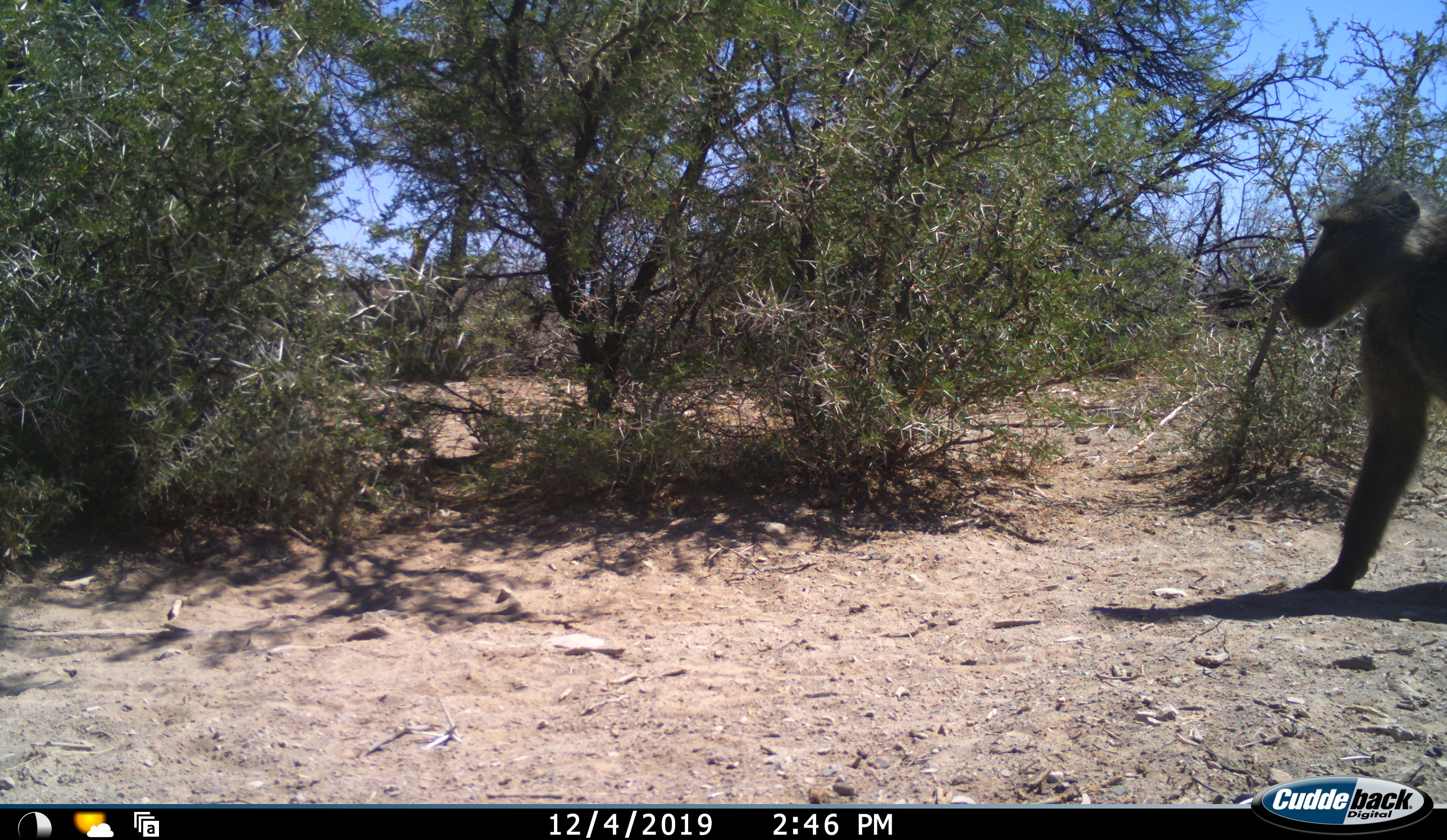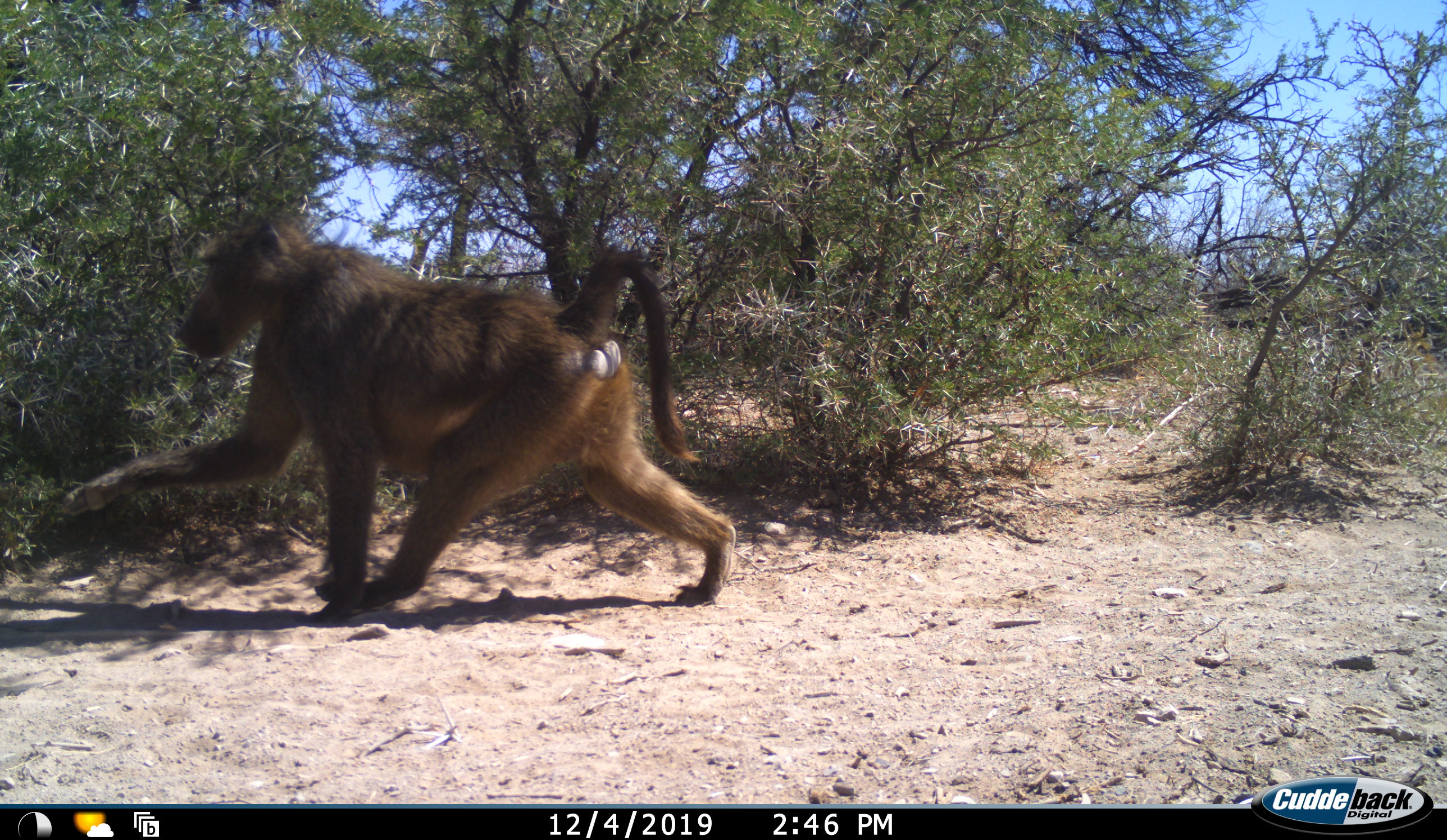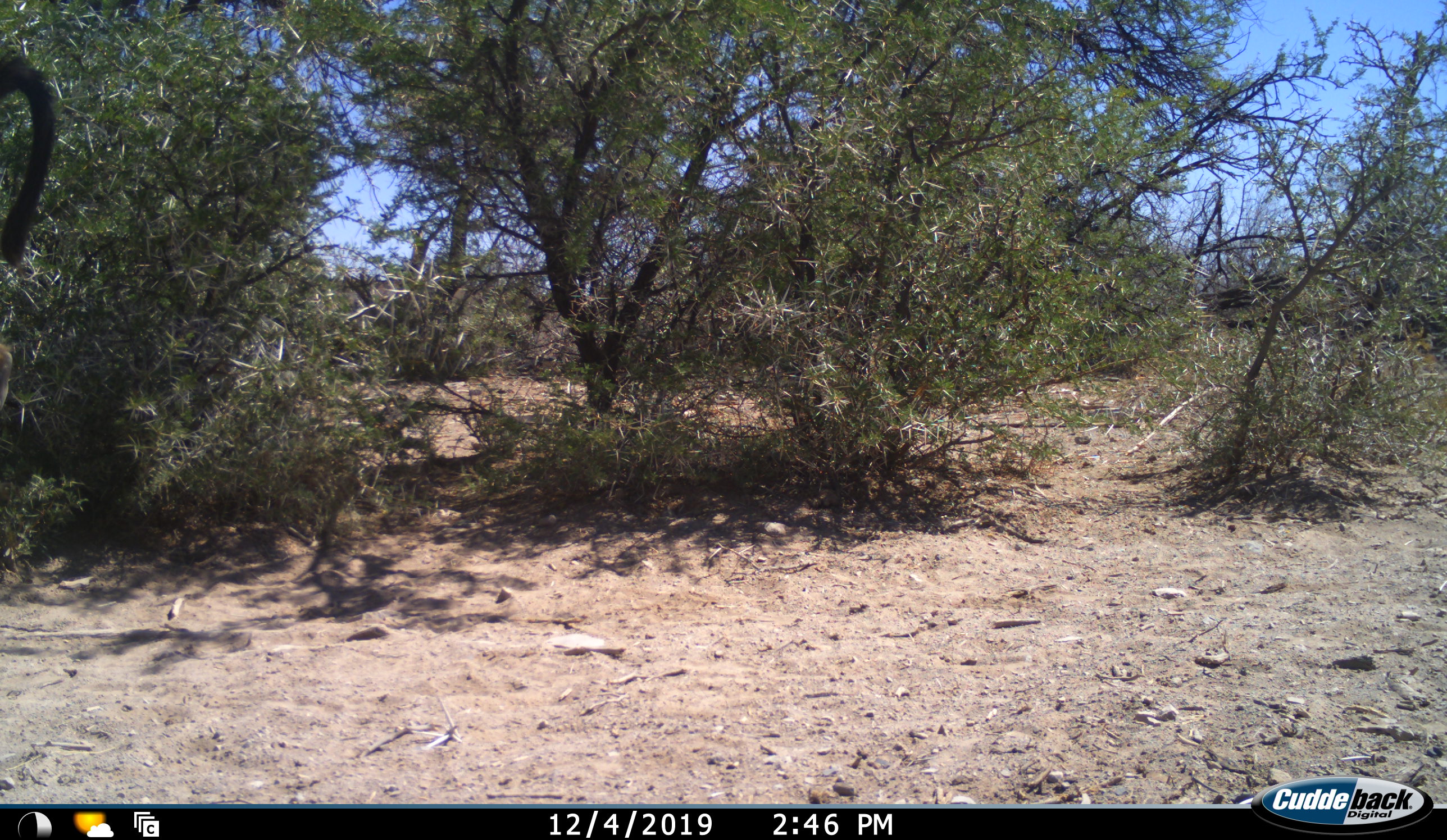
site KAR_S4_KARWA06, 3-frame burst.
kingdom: Animalia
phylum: Chordata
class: Mammalia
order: Primates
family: Cercopithecidae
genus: Papio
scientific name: Papio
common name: baboon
Baboon (Papio), count 1. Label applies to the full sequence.